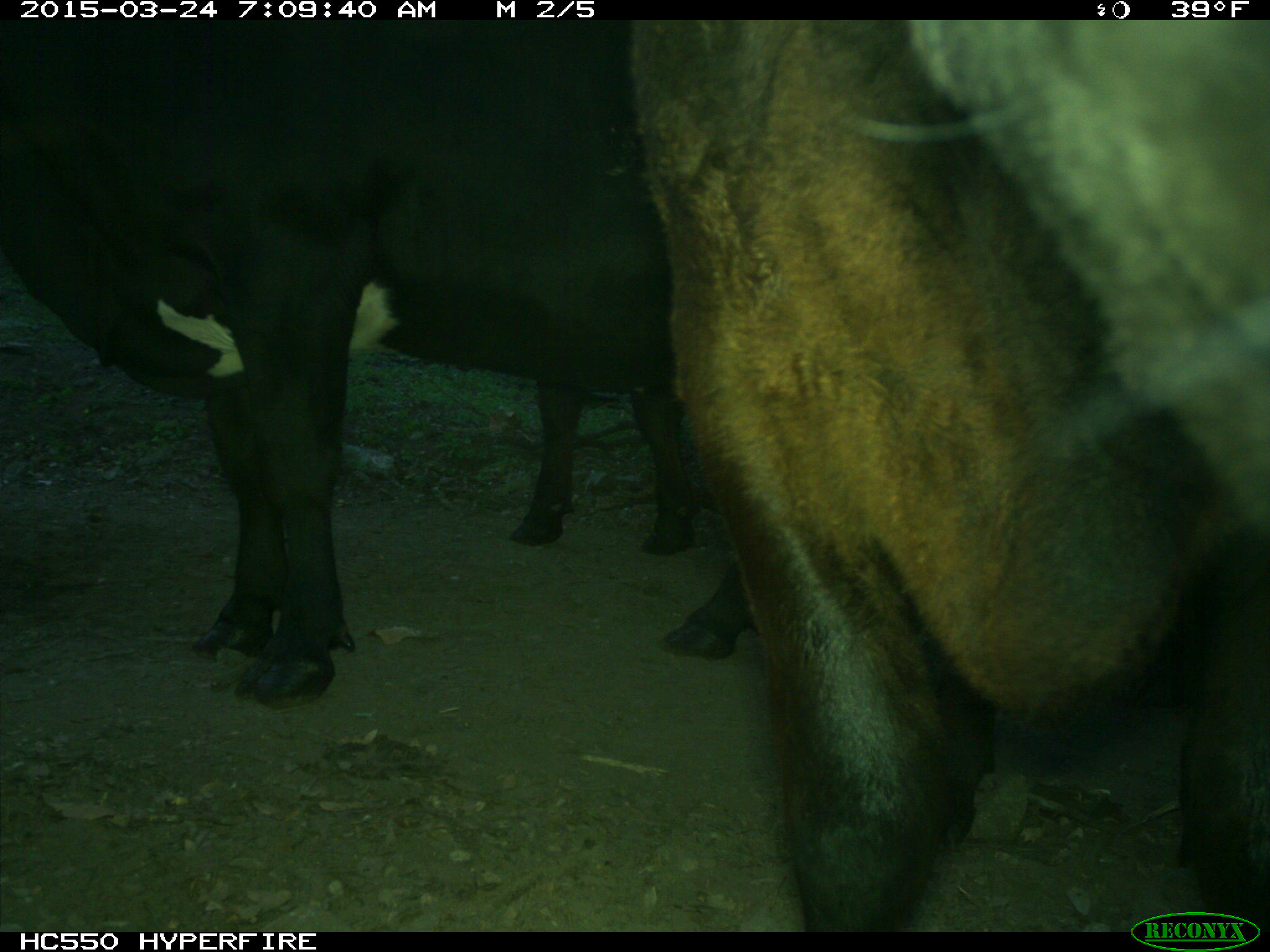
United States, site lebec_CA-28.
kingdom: Animalia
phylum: Chordata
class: Mammalia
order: Artiodactyla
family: Bovidae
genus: Bos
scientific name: Bos taurus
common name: domestic cow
Bos taurus (domestic cow).